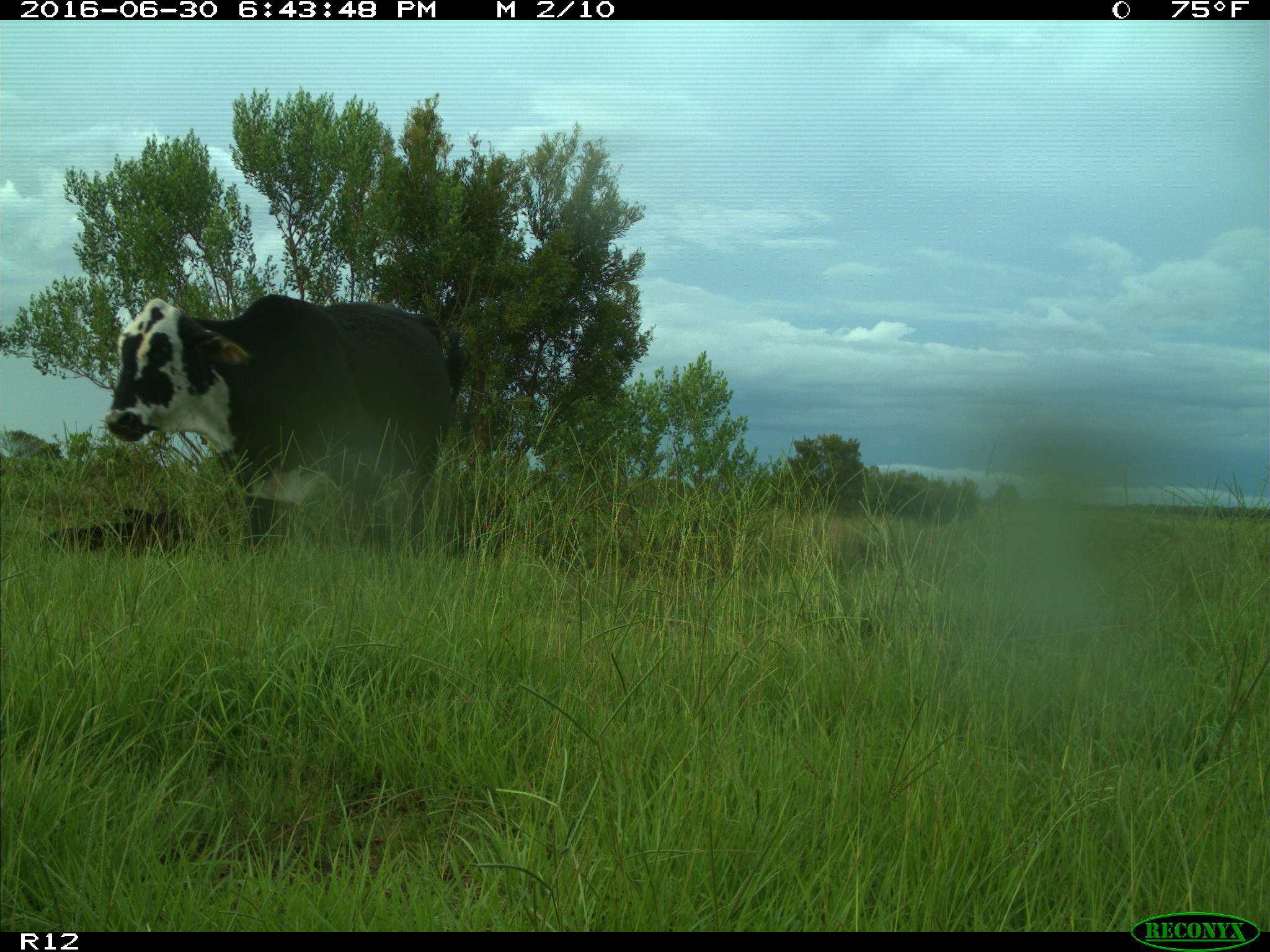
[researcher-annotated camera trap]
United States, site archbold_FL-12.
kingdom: Animalia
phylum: Chordata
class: Mammalia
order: Artiodactyla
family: Bovidae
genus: Bos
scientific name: Bos taurus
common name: domestic cow